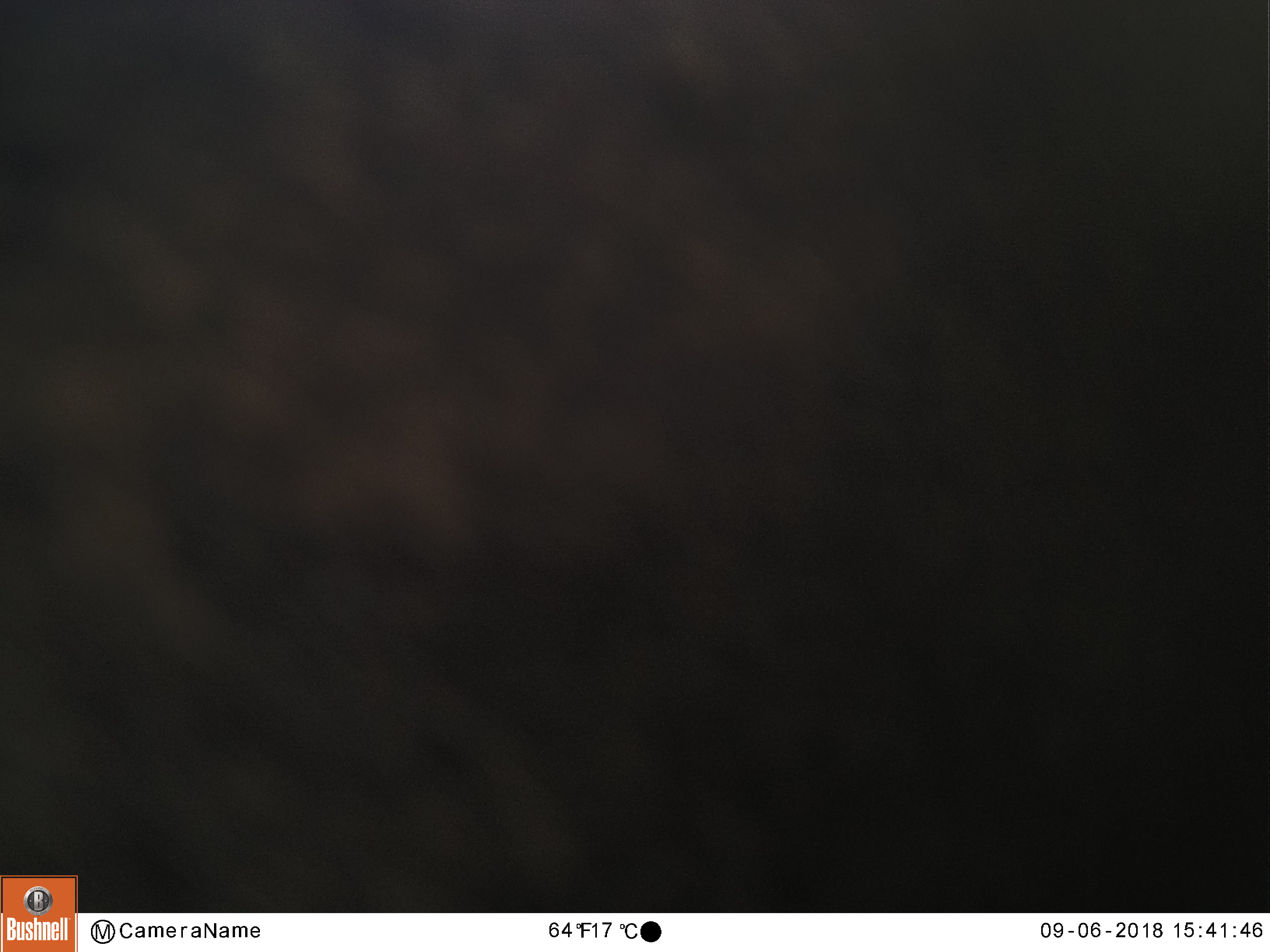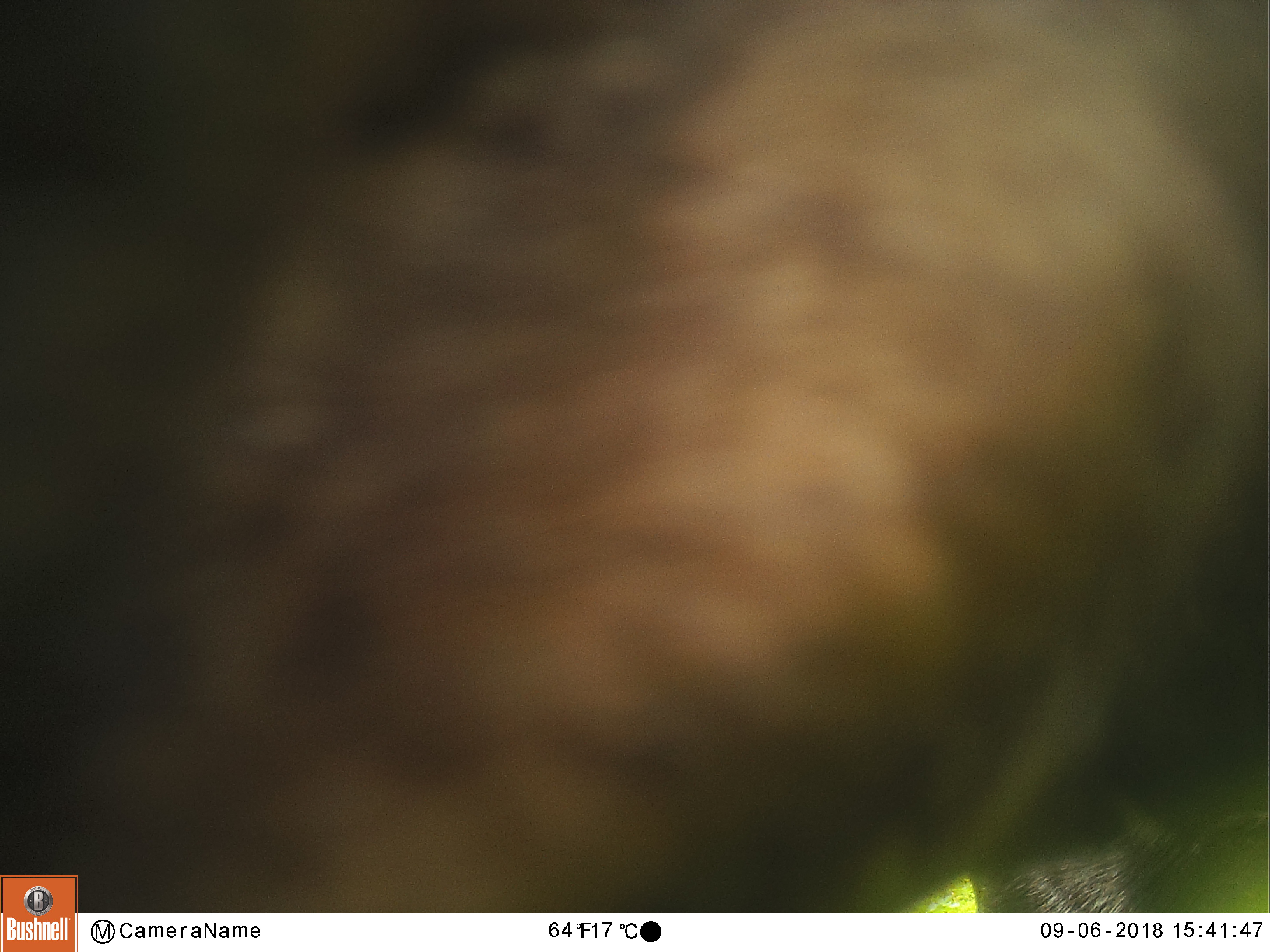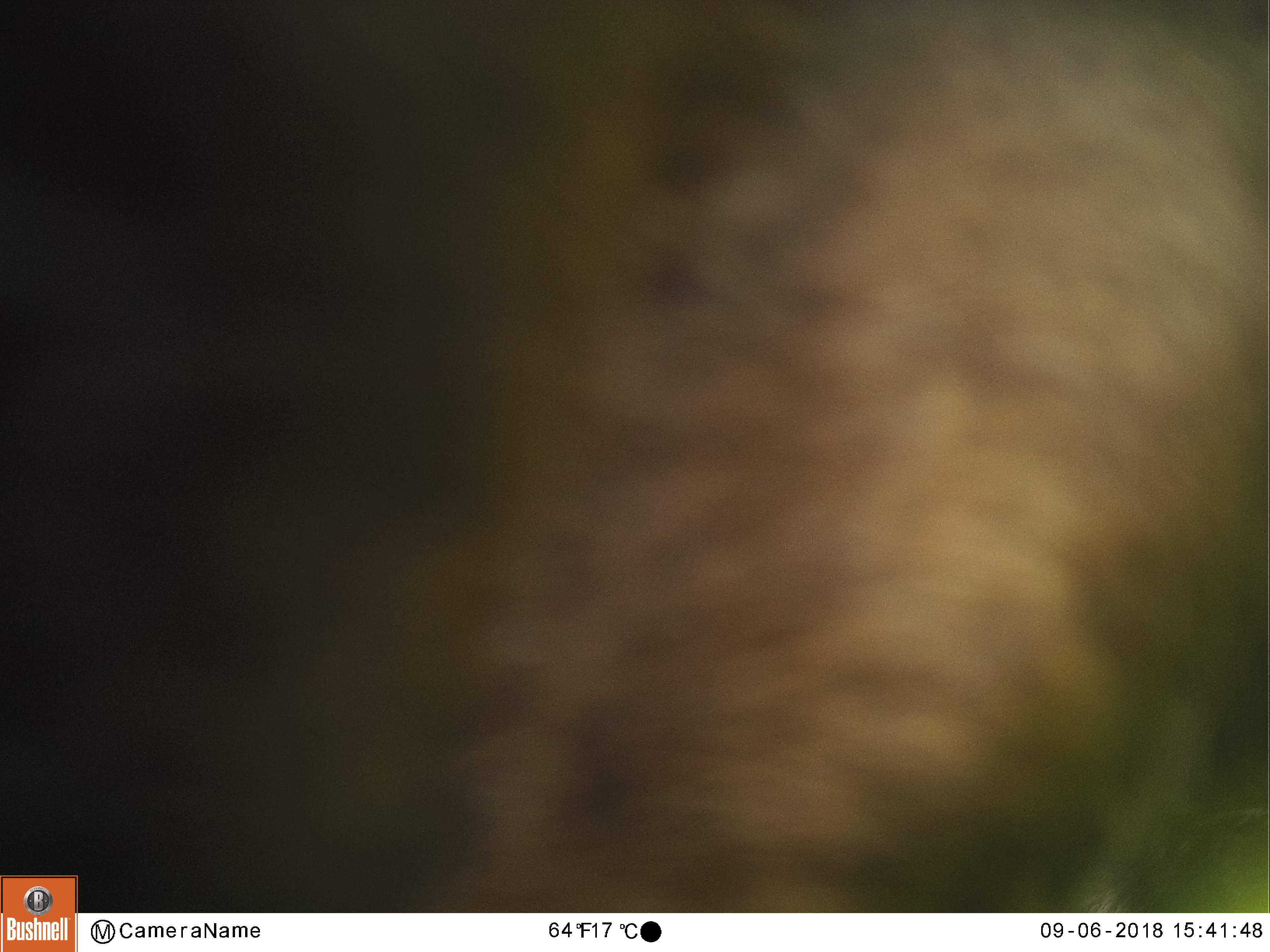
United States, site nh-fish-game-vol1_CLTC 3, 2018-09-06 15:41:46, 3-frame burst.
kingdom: Animalia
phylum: Chordata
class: Mammalia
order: Artiodactyla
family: Cervidae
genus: Alces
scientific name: Alces alces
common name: moose